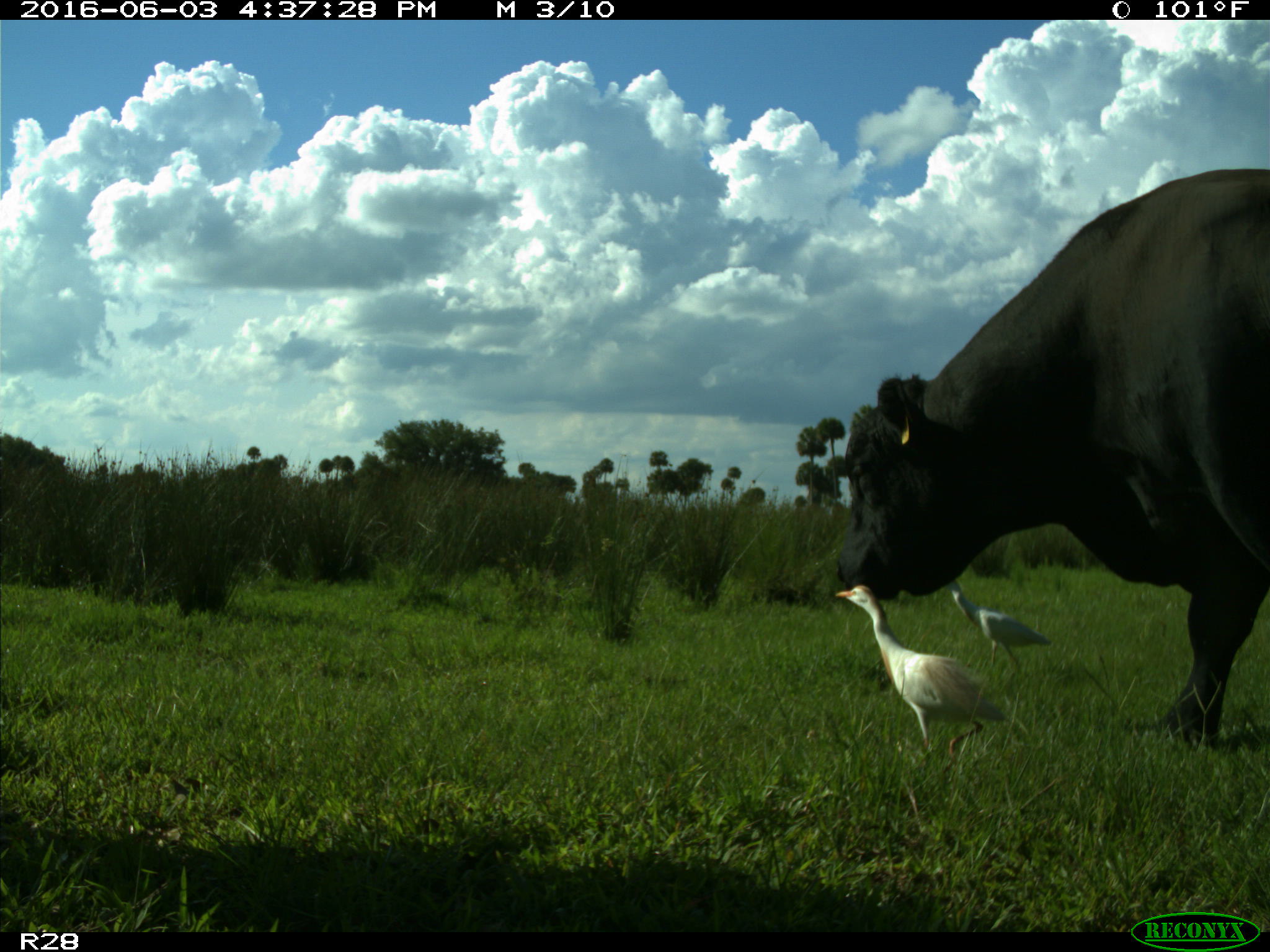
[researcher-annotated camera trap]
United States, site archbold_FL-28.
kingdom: Animalia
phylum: Chordata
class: Mammalia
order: Artiodactyla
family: Bovidae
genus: Bos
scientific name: Bos taurus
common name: domestic cow